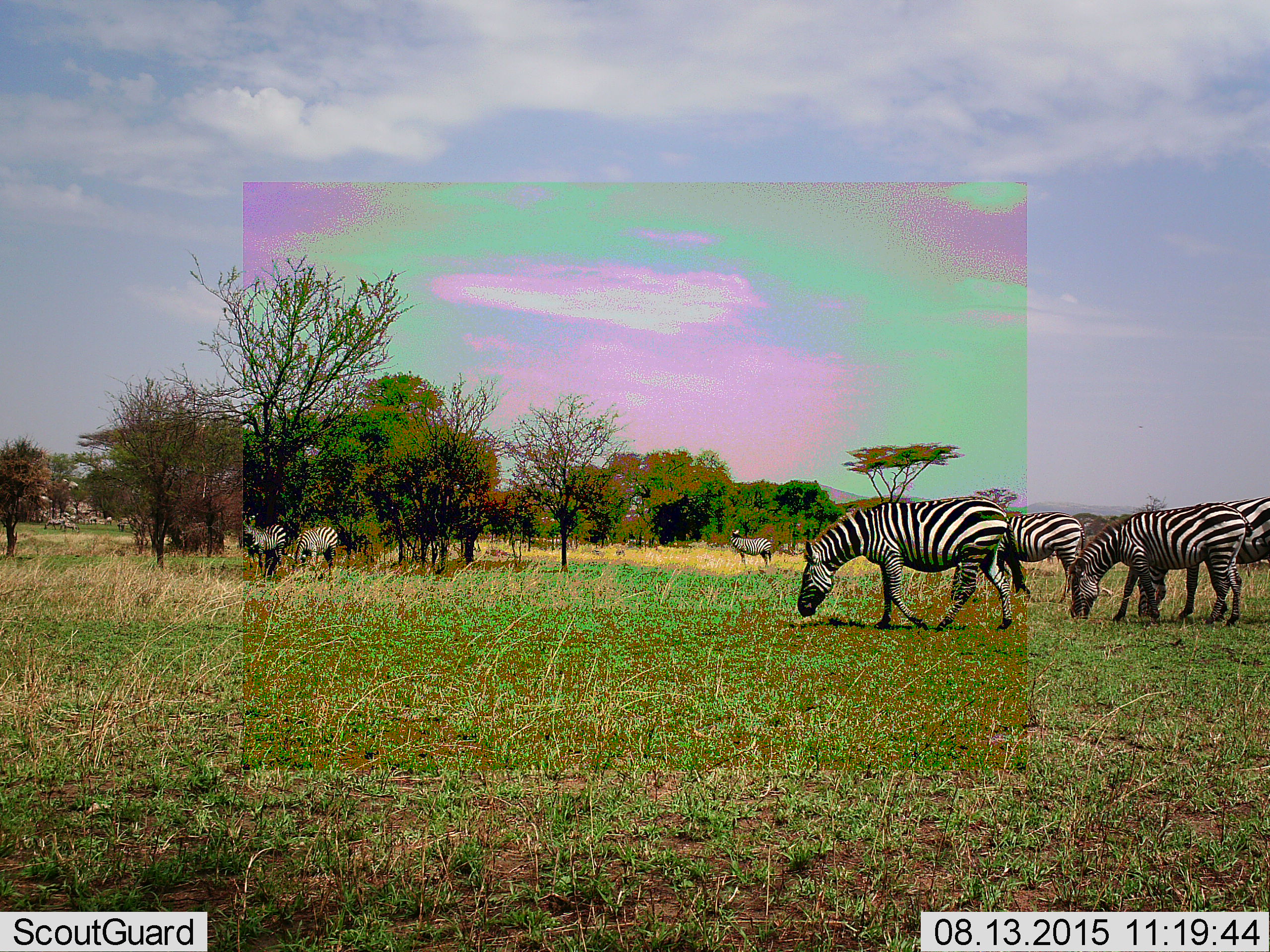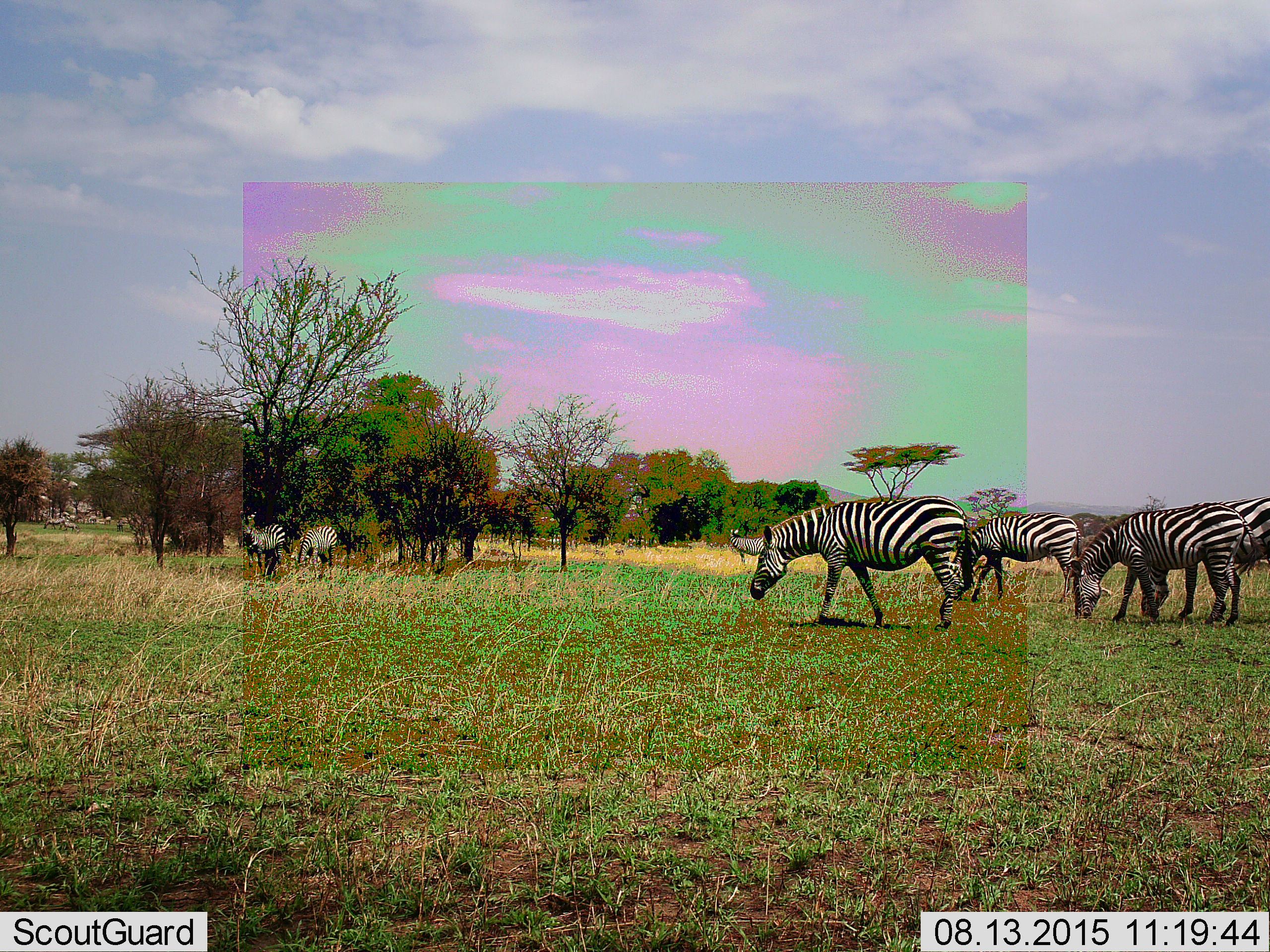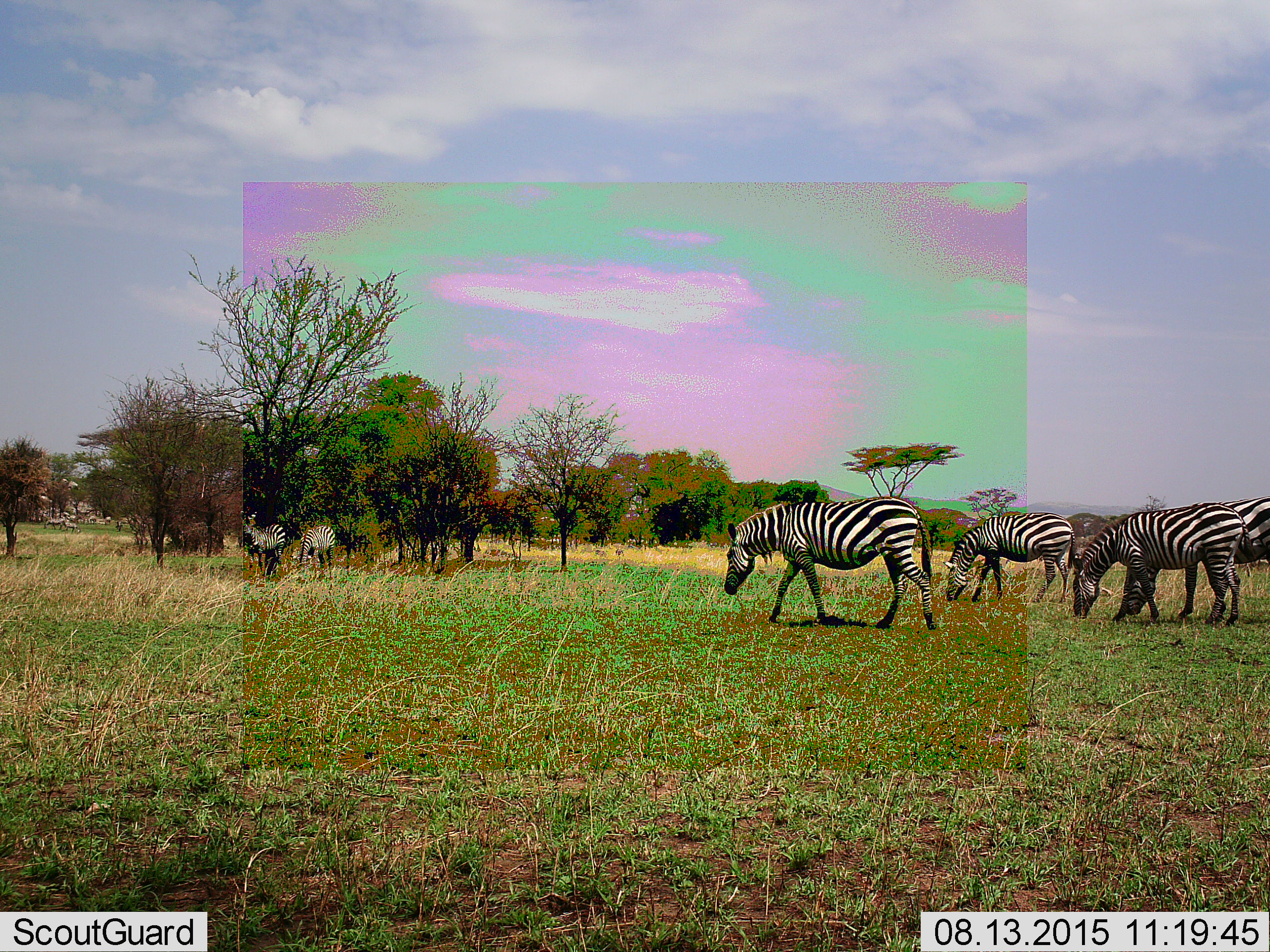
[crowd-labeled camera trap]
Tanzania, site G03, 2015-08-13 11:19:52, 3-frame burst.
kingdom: Animalia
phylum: Chordata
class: Mammalia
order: Perissodactyla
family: Equidae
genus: Equus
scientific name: Equus quagga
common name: plains zebra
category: zebra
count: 7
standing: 64%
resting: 14%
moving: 50%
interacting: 0%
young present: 0%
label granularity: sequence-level